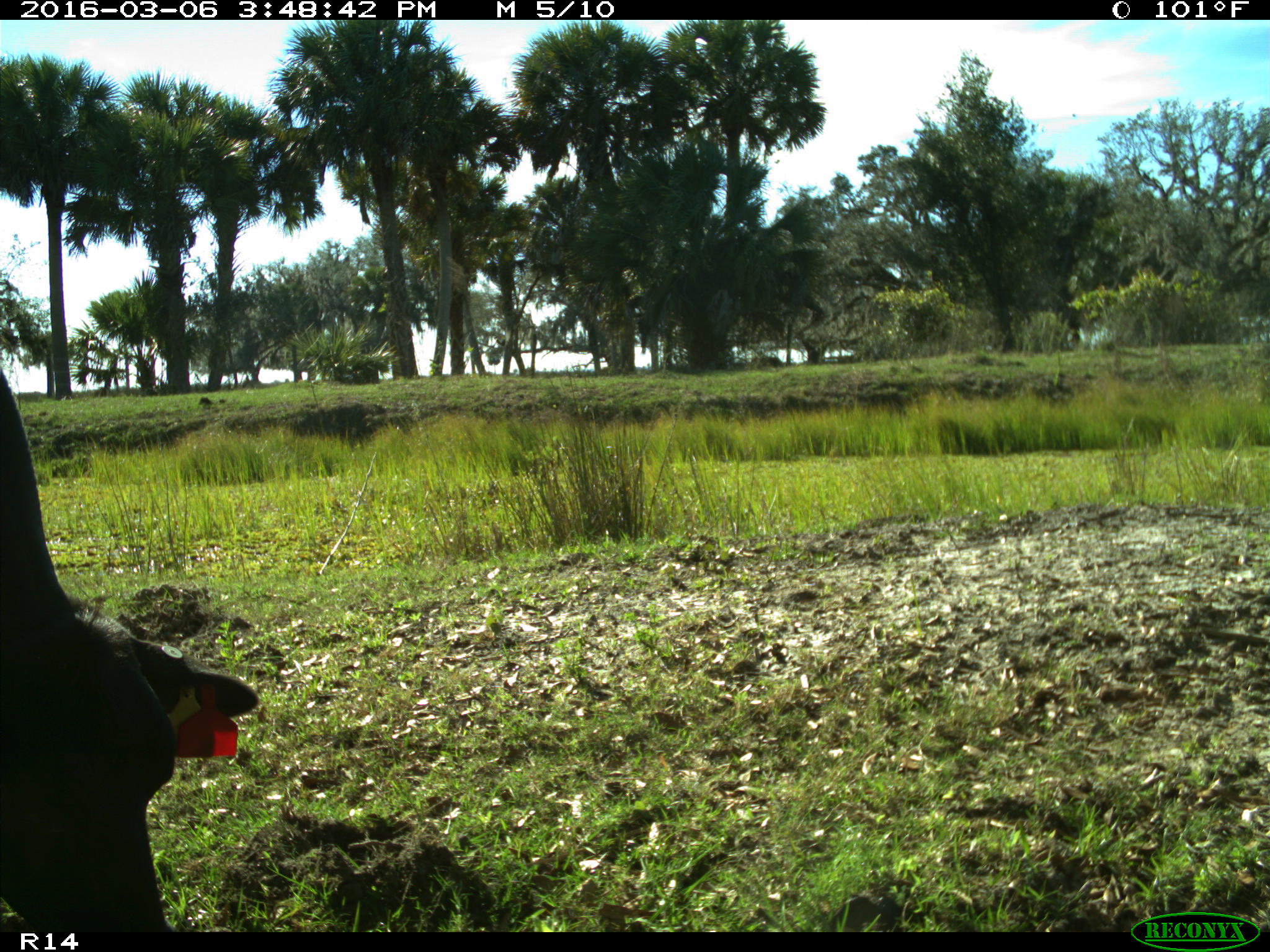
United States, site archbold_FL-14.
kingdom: Animalia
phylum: Chordata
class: Mammalia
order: Artiodactyla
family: Bovidae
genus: Bos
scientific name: Bos taurus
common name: domestic cow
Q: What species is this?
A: Bos taurus (domestic cow).